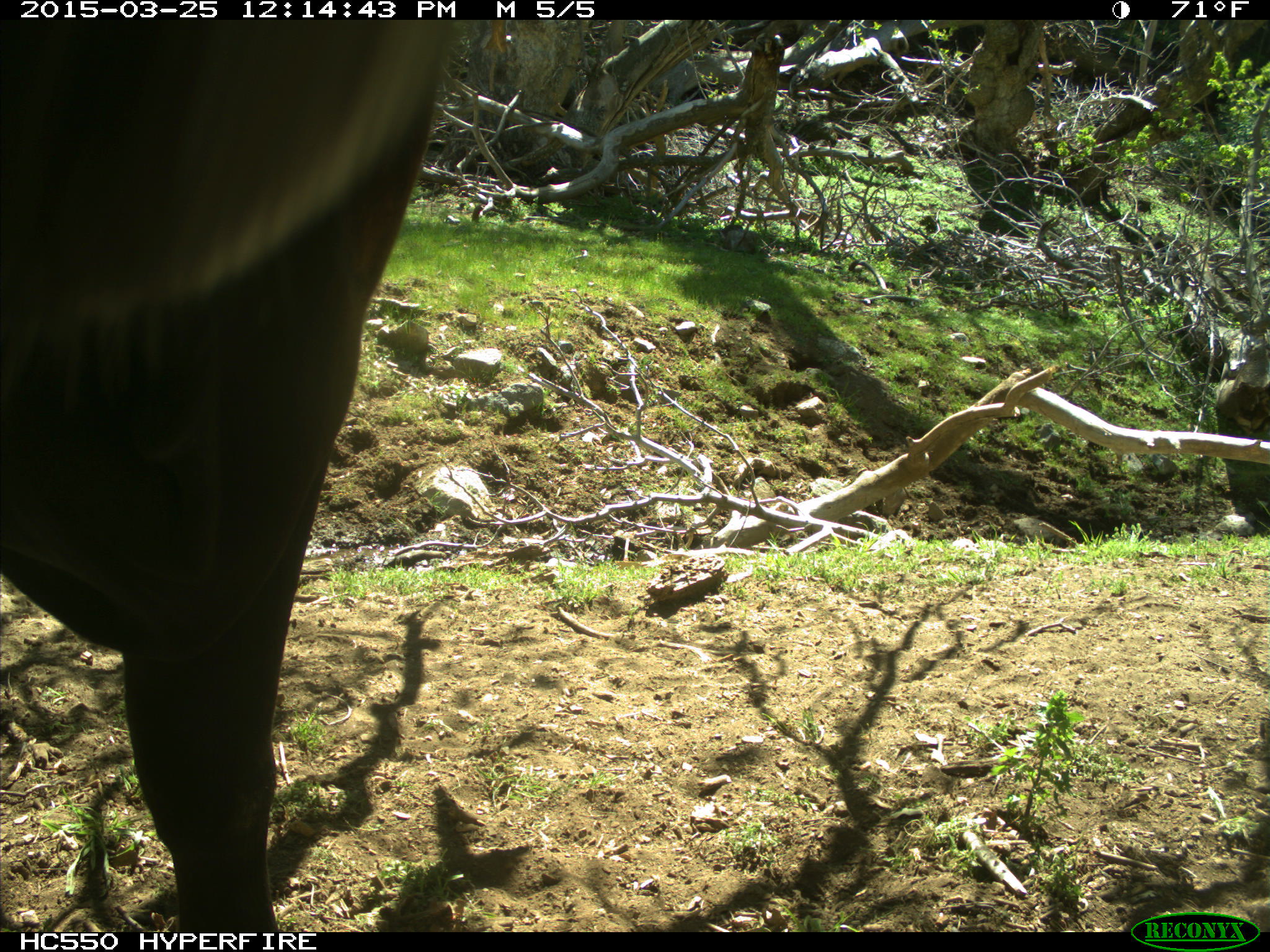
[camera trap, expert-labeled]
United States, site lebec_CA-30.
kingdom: Animalia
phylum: Chordata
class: Mammalia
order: Artiodactyla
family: Bovidae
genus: Bos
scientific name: Bos taurus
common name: domestic cow